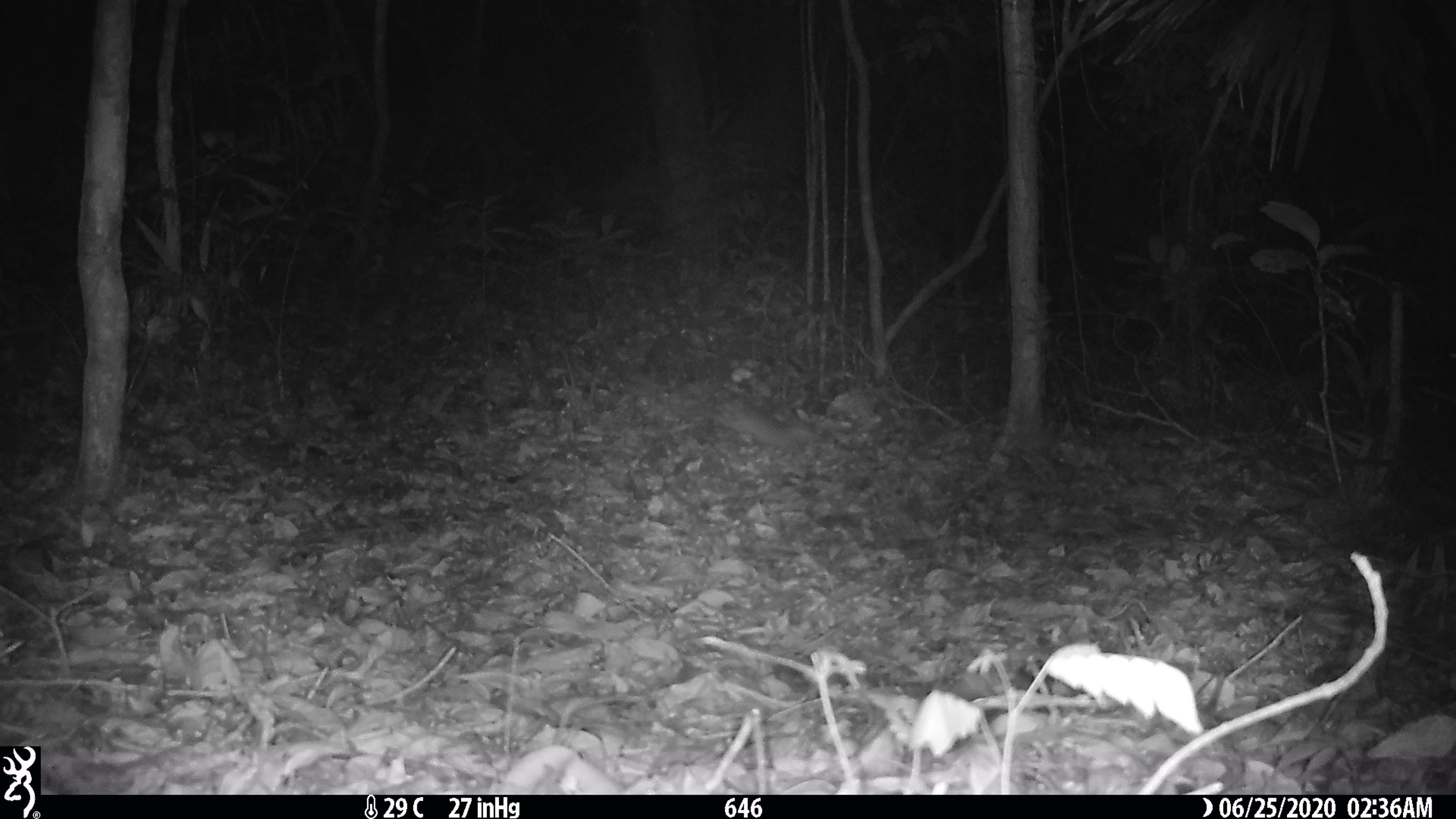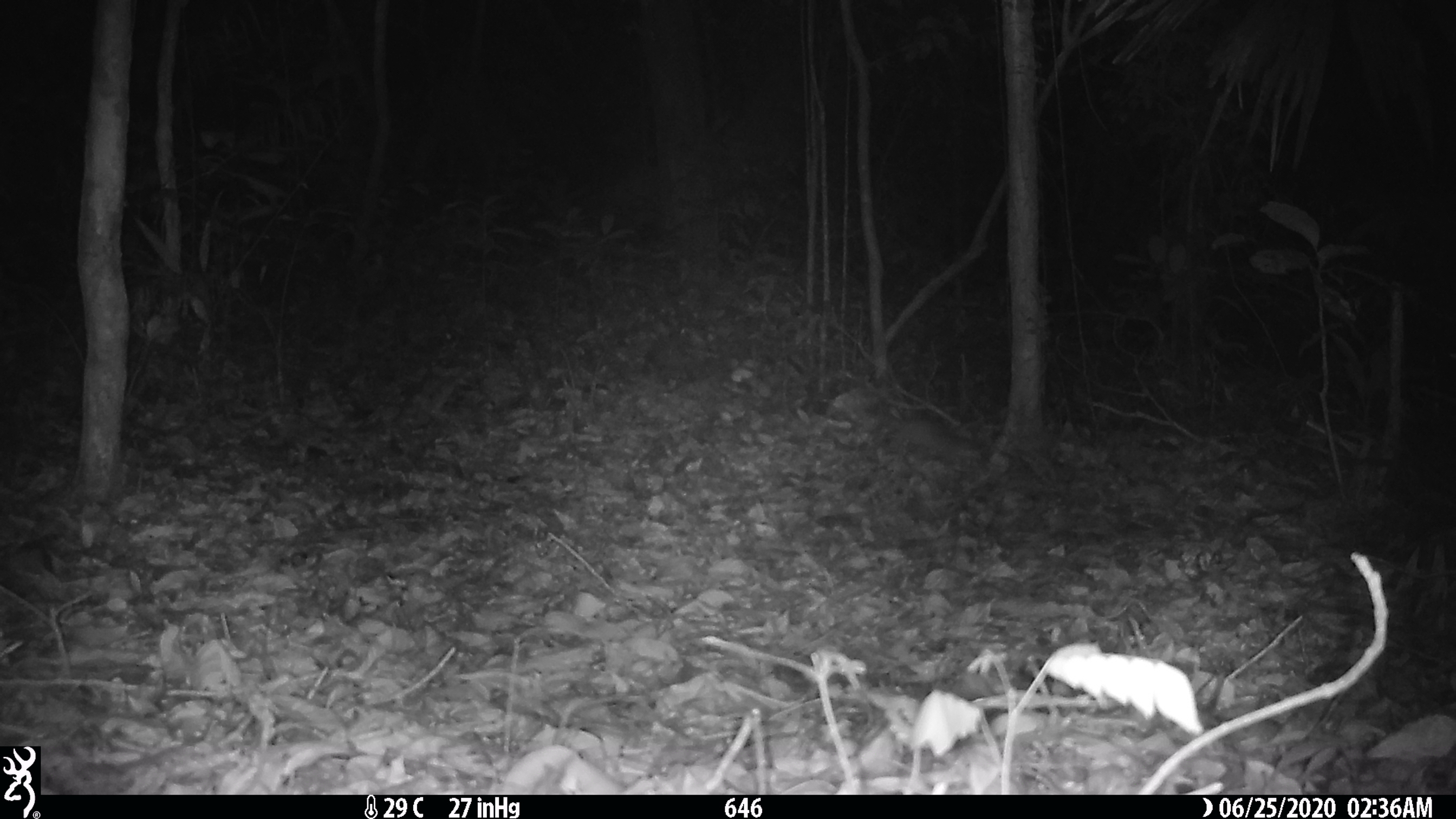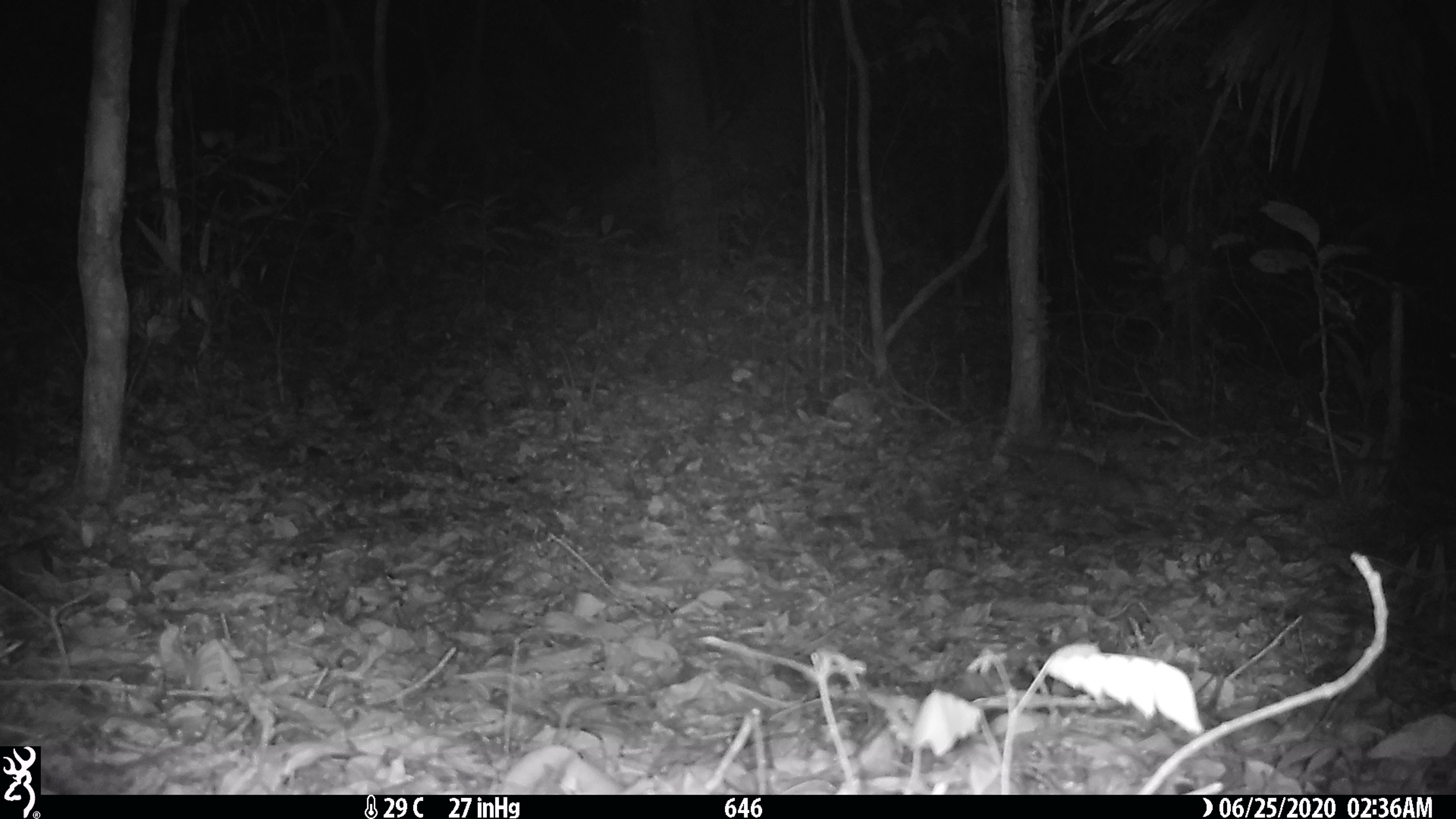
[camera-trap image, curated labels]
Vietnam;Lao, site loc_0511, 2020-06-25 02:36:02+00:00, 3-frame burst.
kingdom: Animalia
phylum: Chordata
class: Mammalia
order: Carnivora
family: Mustelidae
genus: Melogale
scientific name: Melogale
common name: ferret badger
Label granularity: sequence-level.